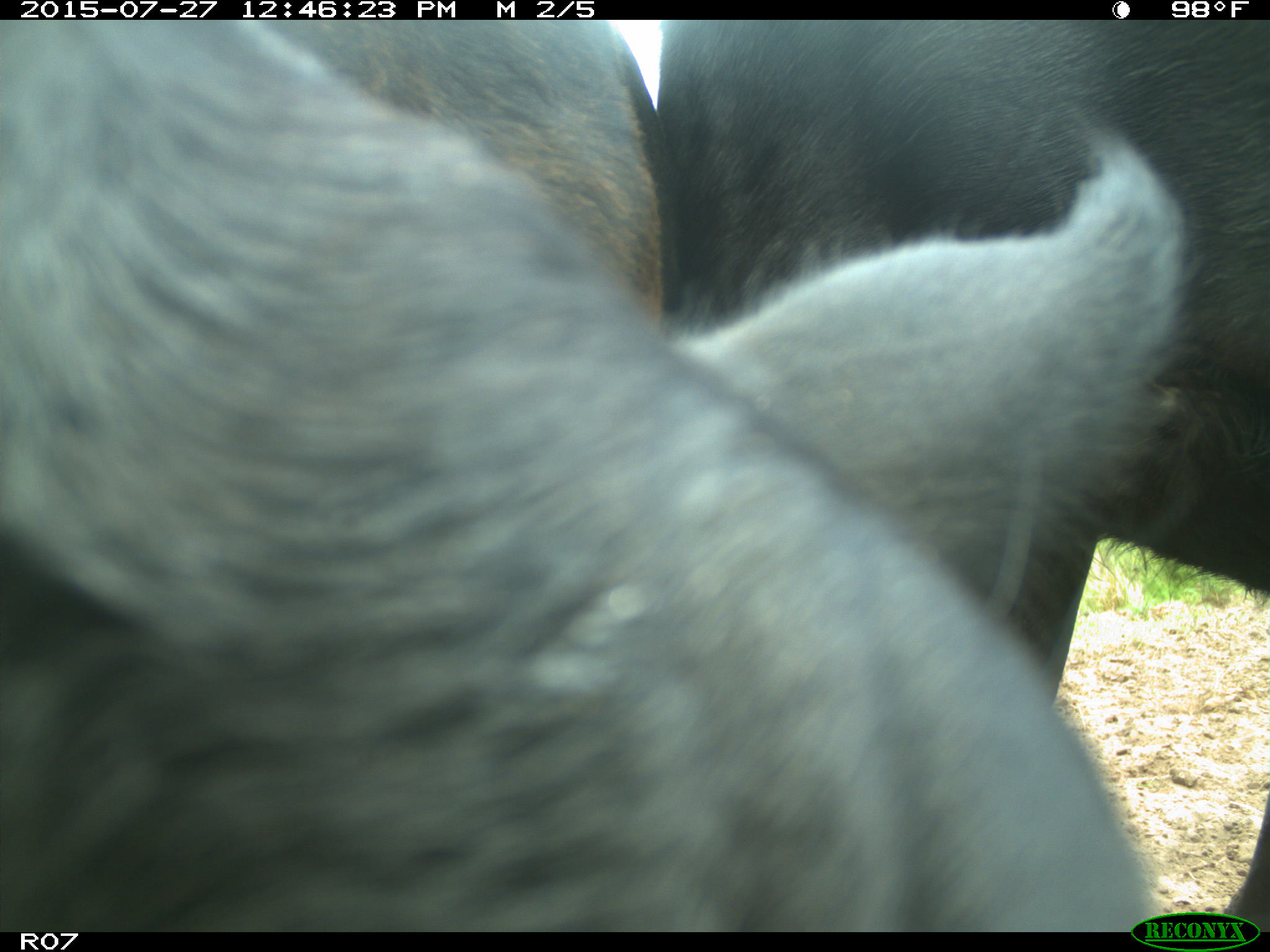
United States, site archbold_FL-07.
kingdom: Animalia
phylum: Chordata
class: Mammalia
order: Artiodactyla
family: Bovidae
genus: Bos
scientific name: Bos taurus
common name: domestic cow